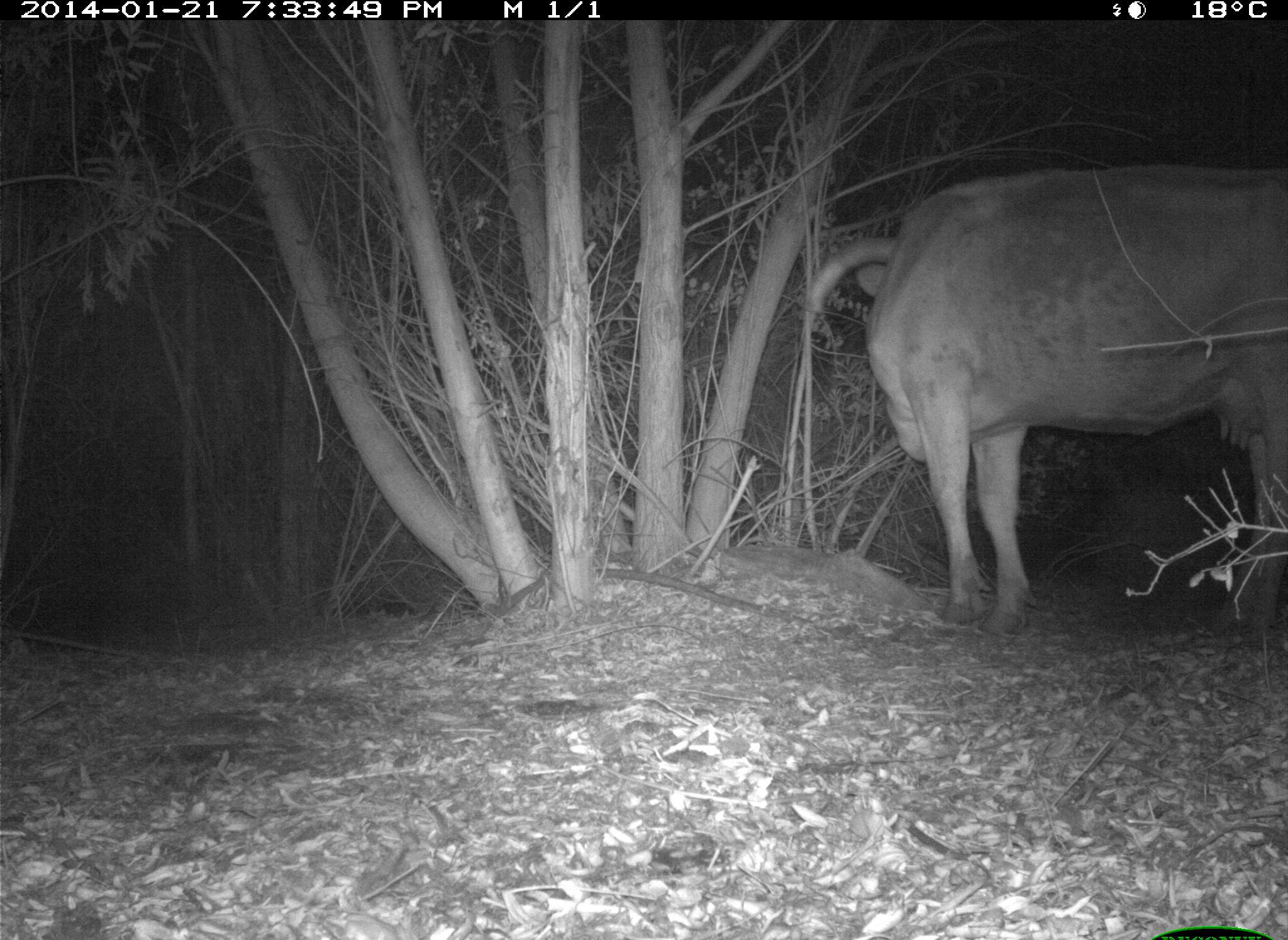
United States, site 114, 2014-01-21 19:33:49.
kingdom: Animalia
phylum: Chordata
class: Mammalia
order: Artiodactyla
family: Bovidae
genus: Bos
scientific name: Bos taurus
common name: cow